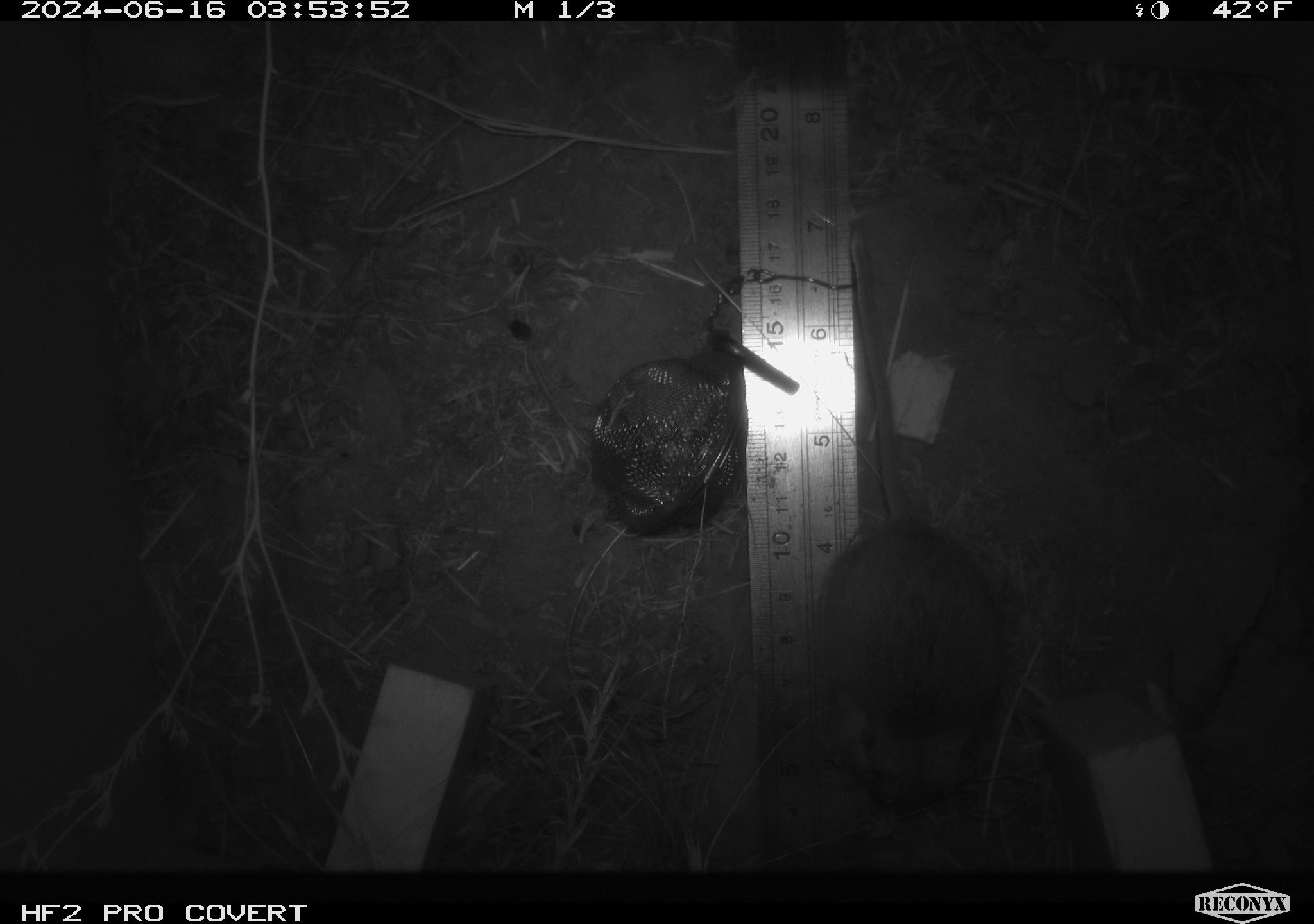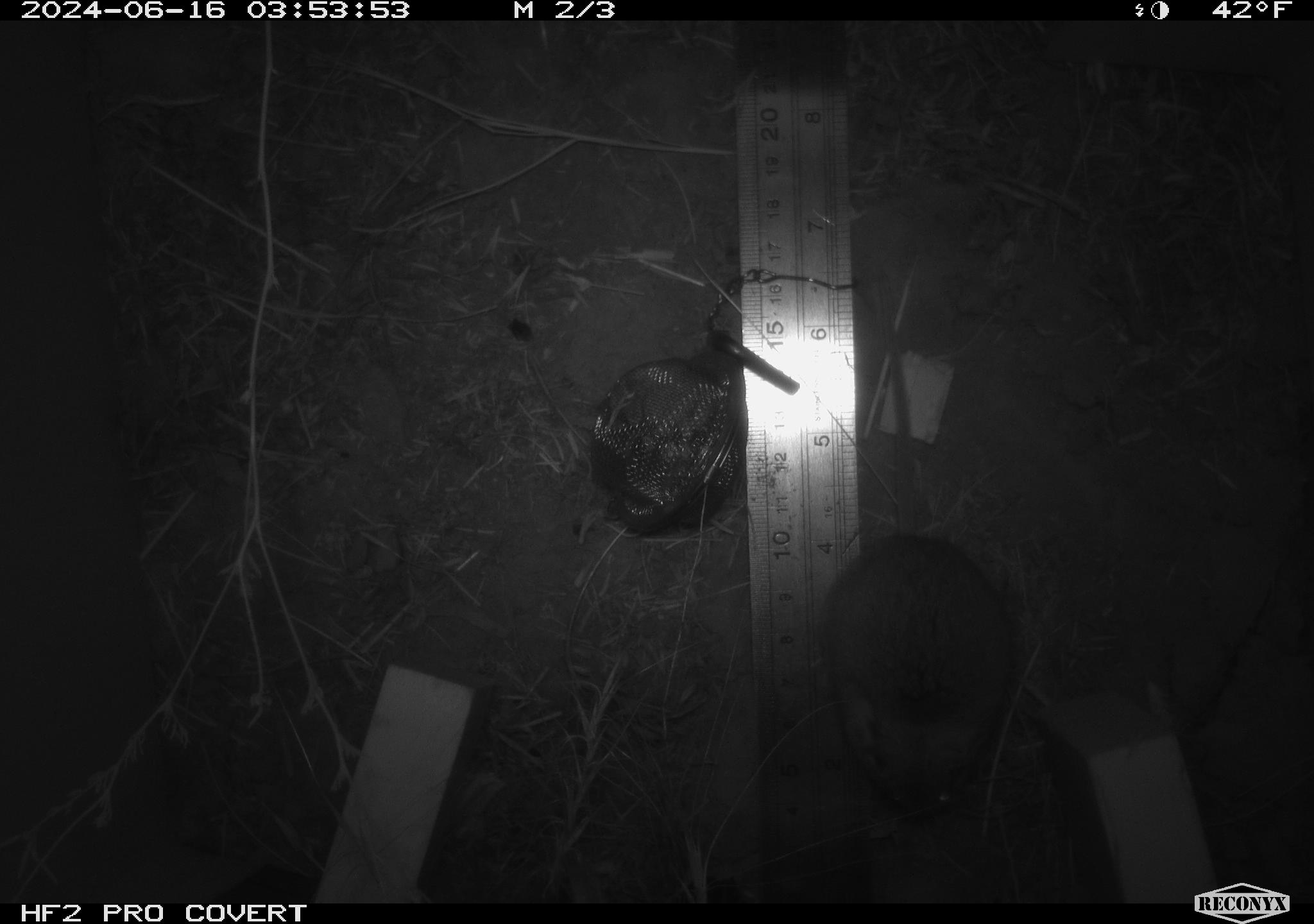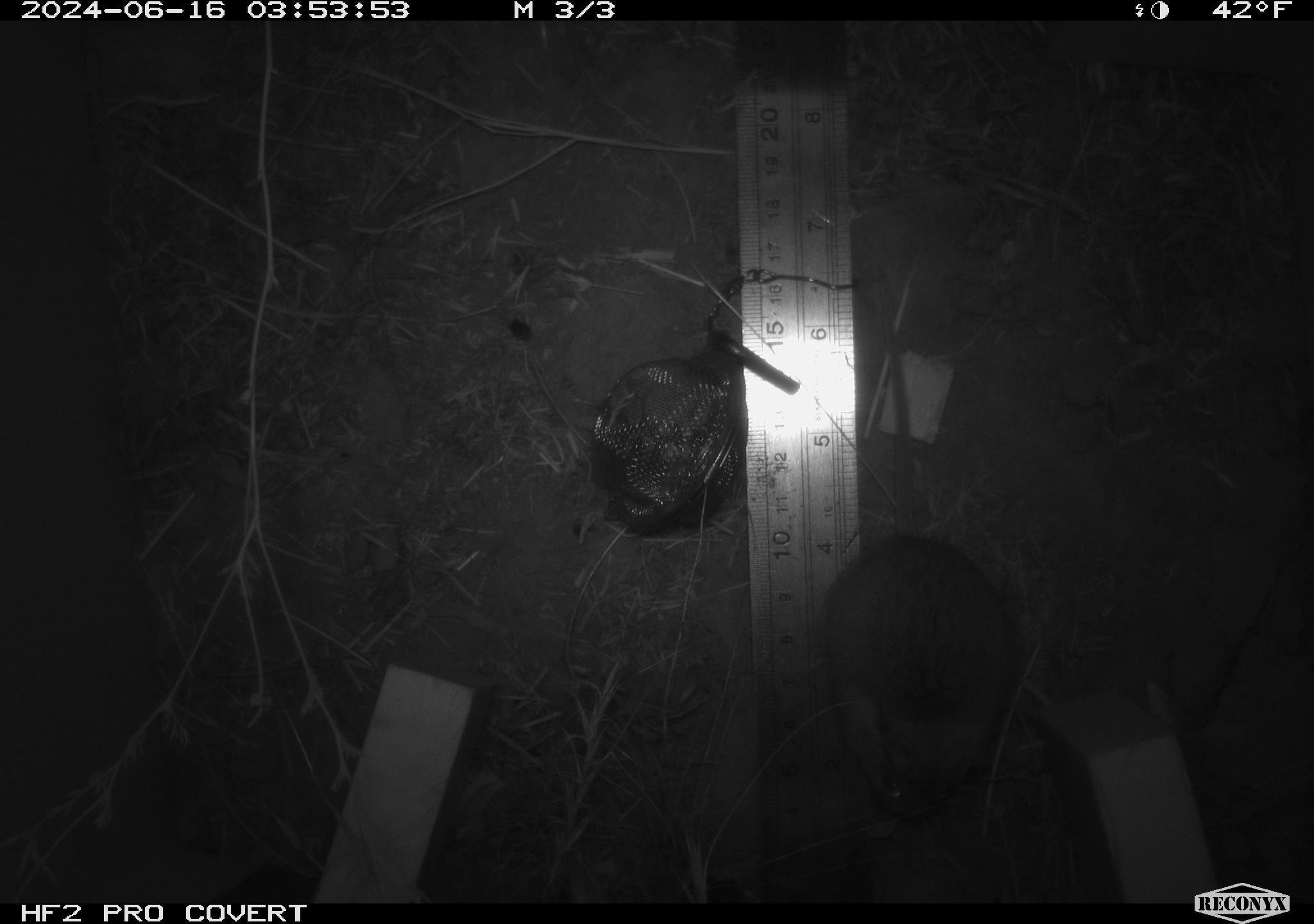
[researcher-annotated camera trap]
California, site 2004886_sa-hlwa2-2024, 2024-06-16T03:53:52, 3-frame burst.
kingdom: Animalia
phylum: Chordata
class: Mammalia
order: Rodentia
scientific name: Rodentia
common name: mouse species